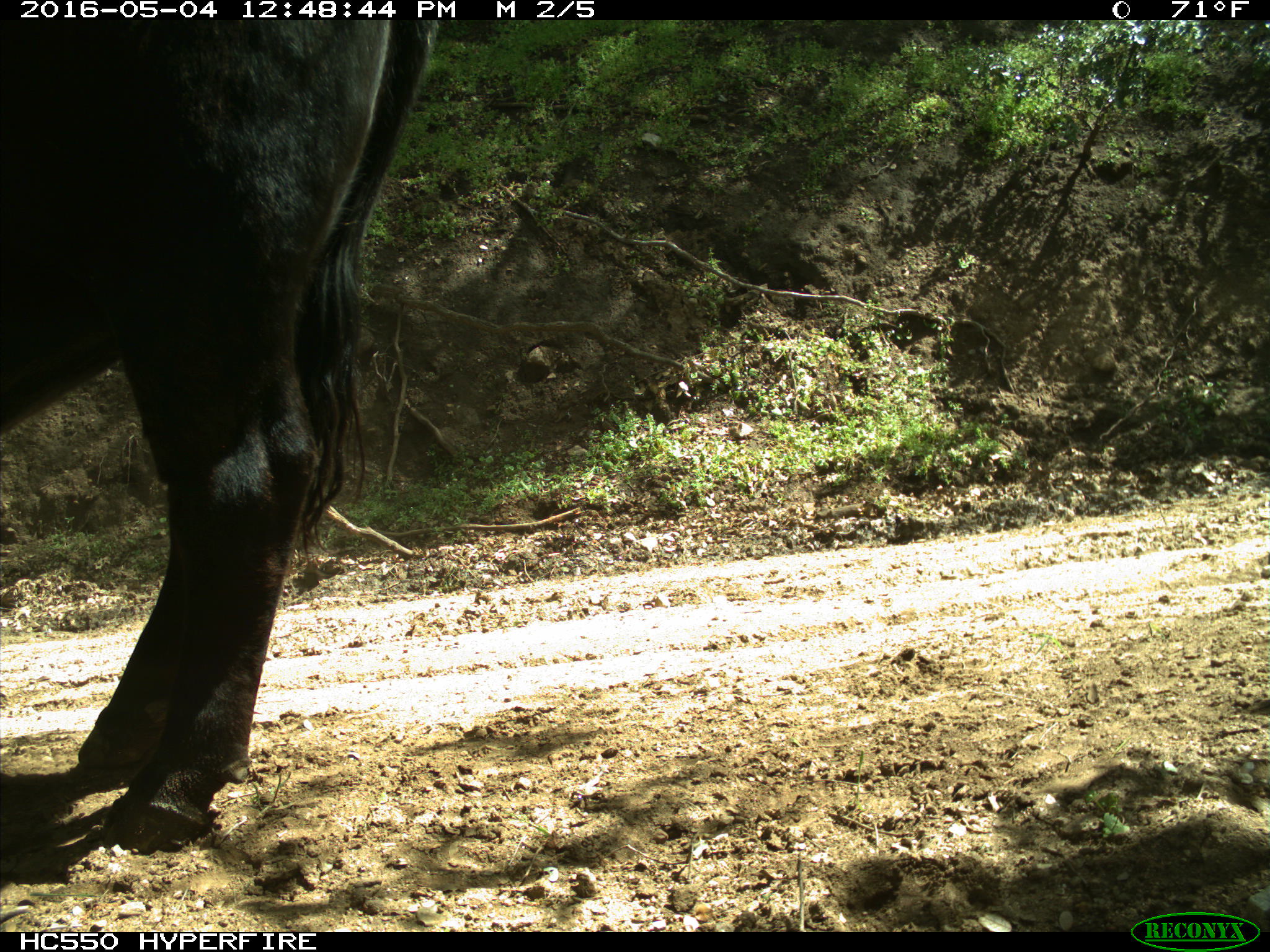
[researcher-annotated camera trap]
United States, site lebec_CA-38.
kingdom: Animalia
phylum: Chordata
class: Mammalia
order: Artiodactyla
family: Bovidae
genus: Bos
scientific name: Bos taurus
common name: domestic cow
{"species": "Bos taurus (domestic cow)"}